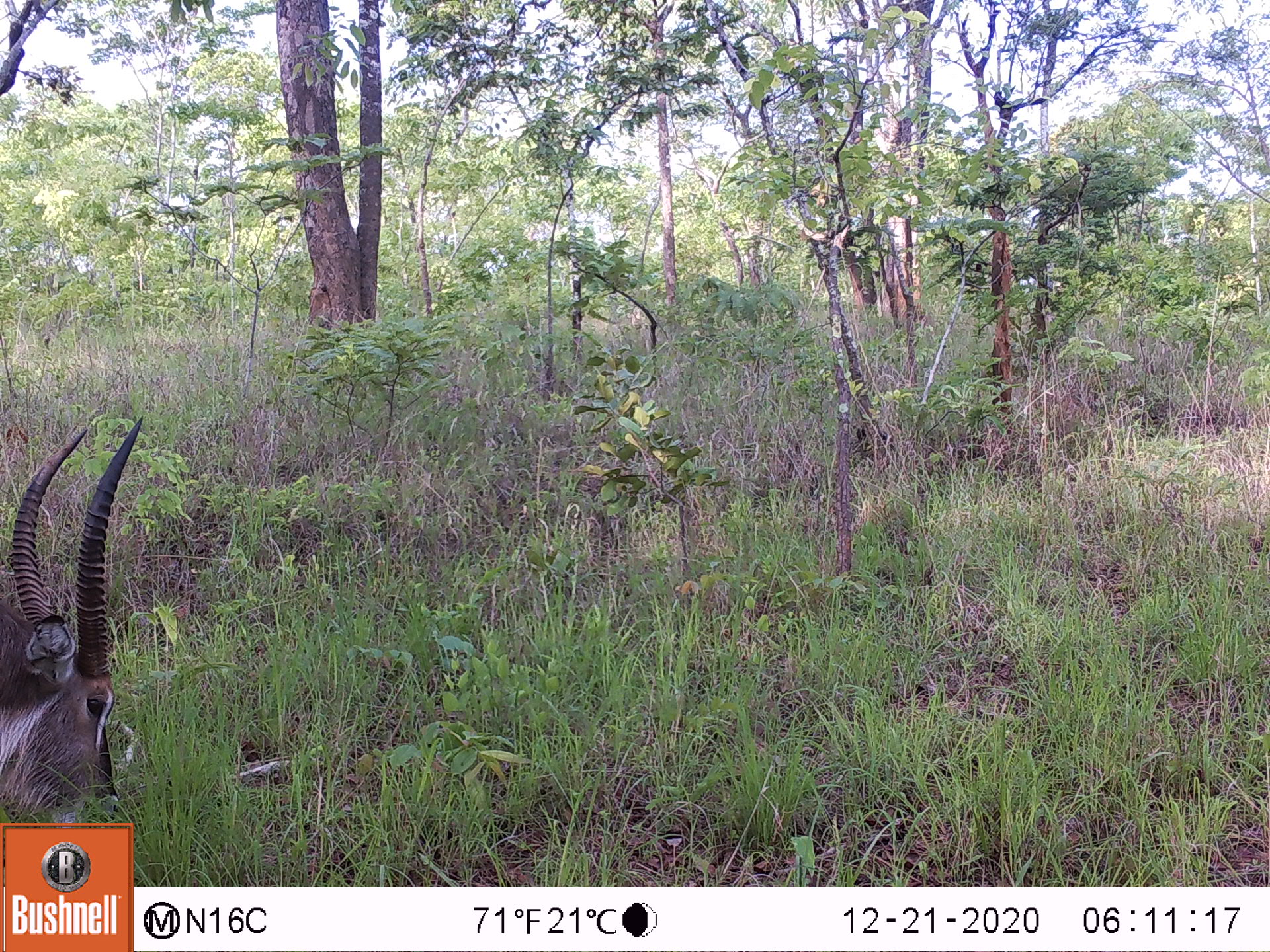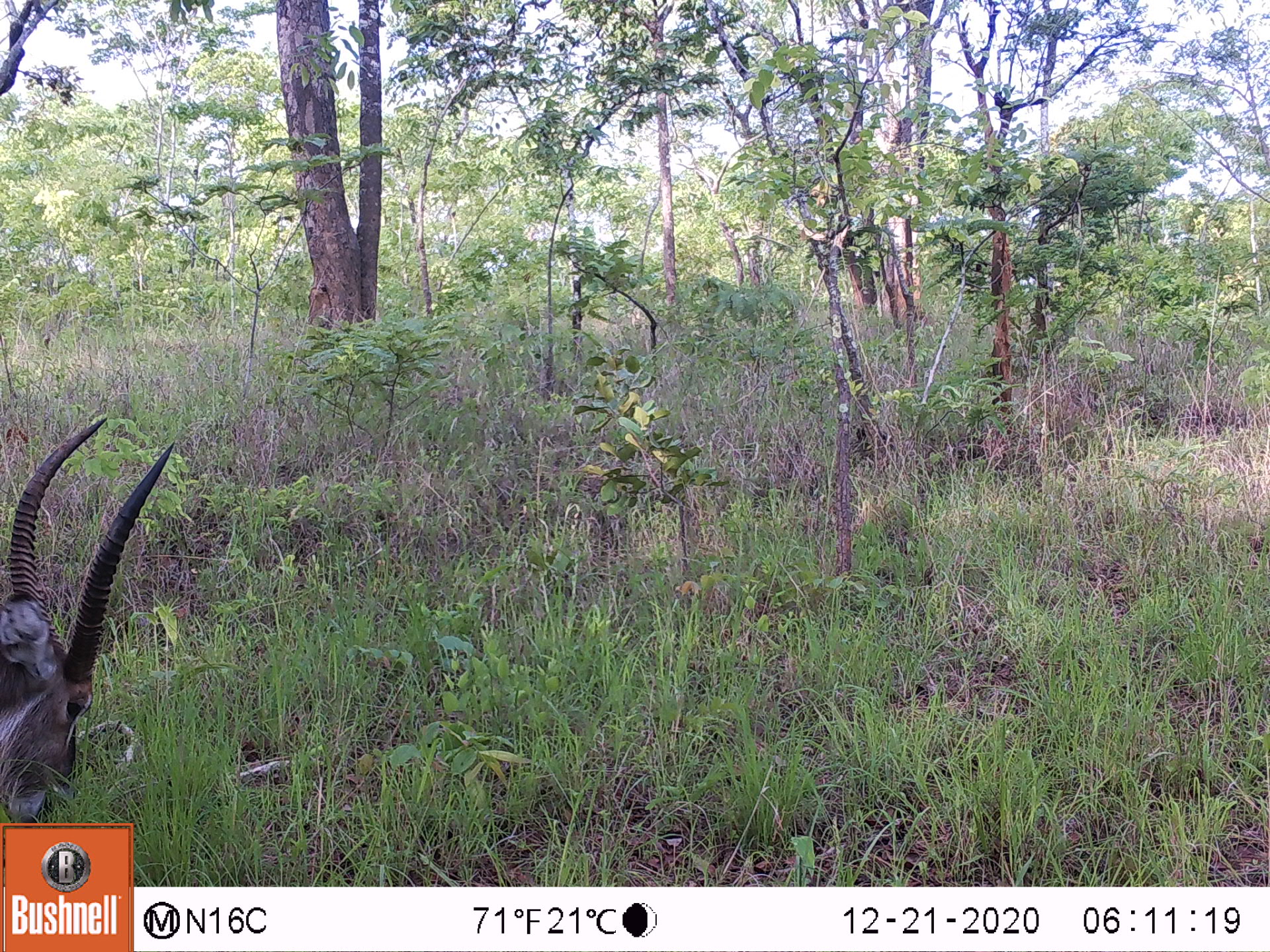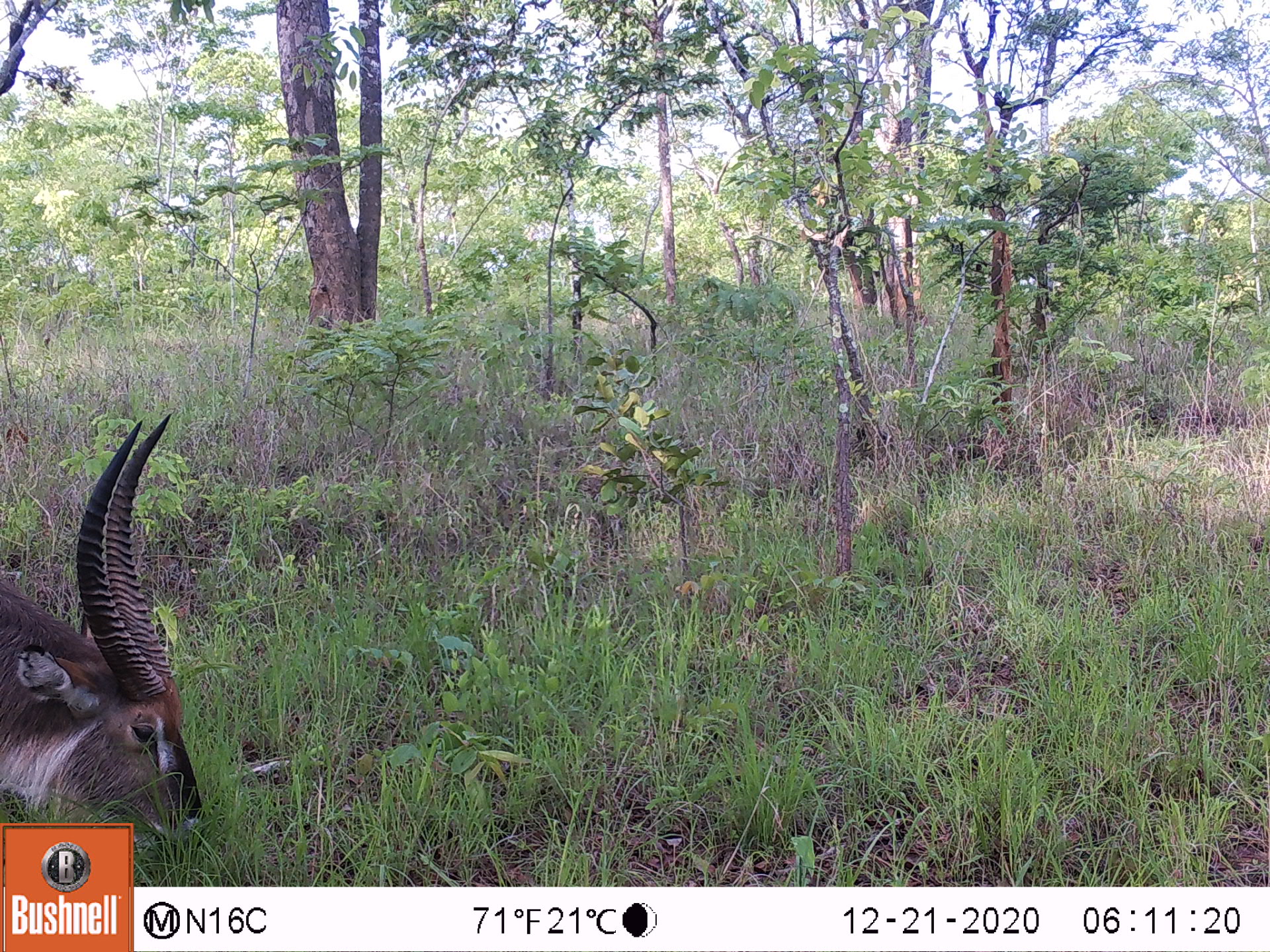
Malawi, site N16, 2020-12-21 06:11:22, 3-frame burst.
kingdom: Animalia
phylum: Chordata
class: Mammalia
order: Artiodactyla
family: Bovidae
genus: Kobus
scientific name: Kobus ellipsiprymnus ellipsiprymnus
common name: common waterbuck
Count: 1.